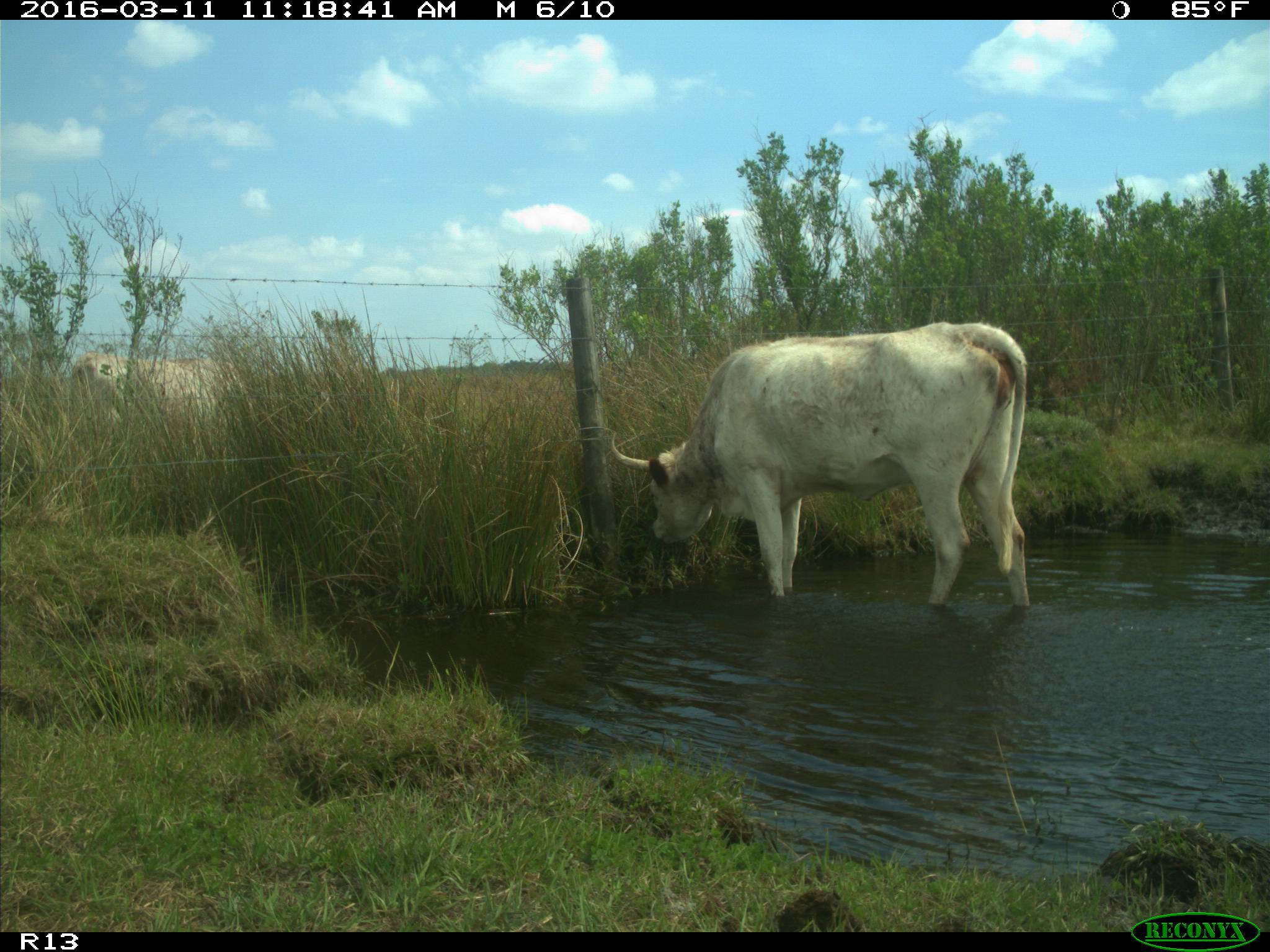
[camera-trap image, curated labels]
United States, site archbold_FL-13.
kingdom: Animalia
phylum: Chordata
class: Mammalia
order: Artiodactyla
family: Bovidae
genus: Bos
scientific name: Bos taurus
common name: domestic cow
Bos taurus (domestic cow).